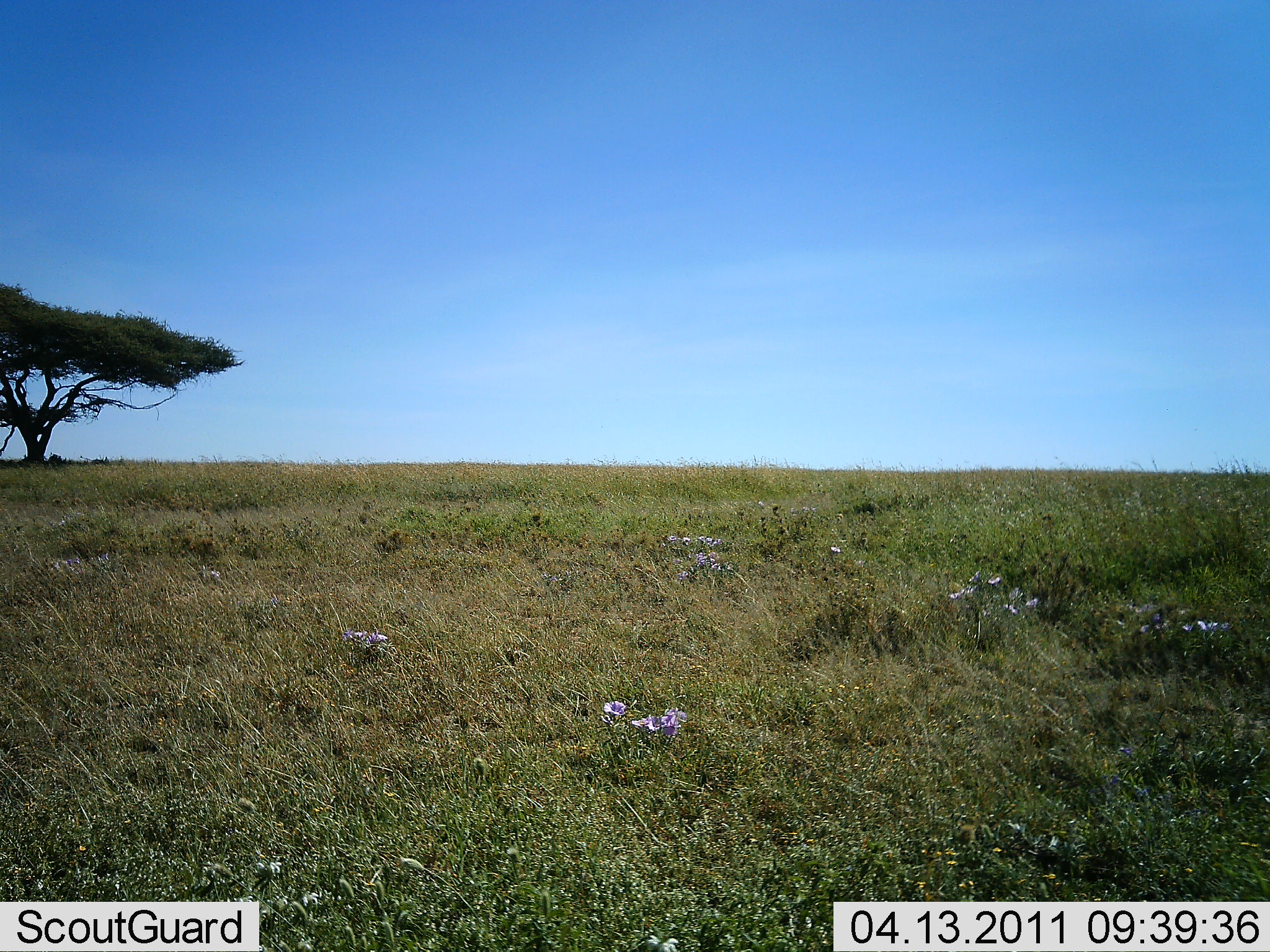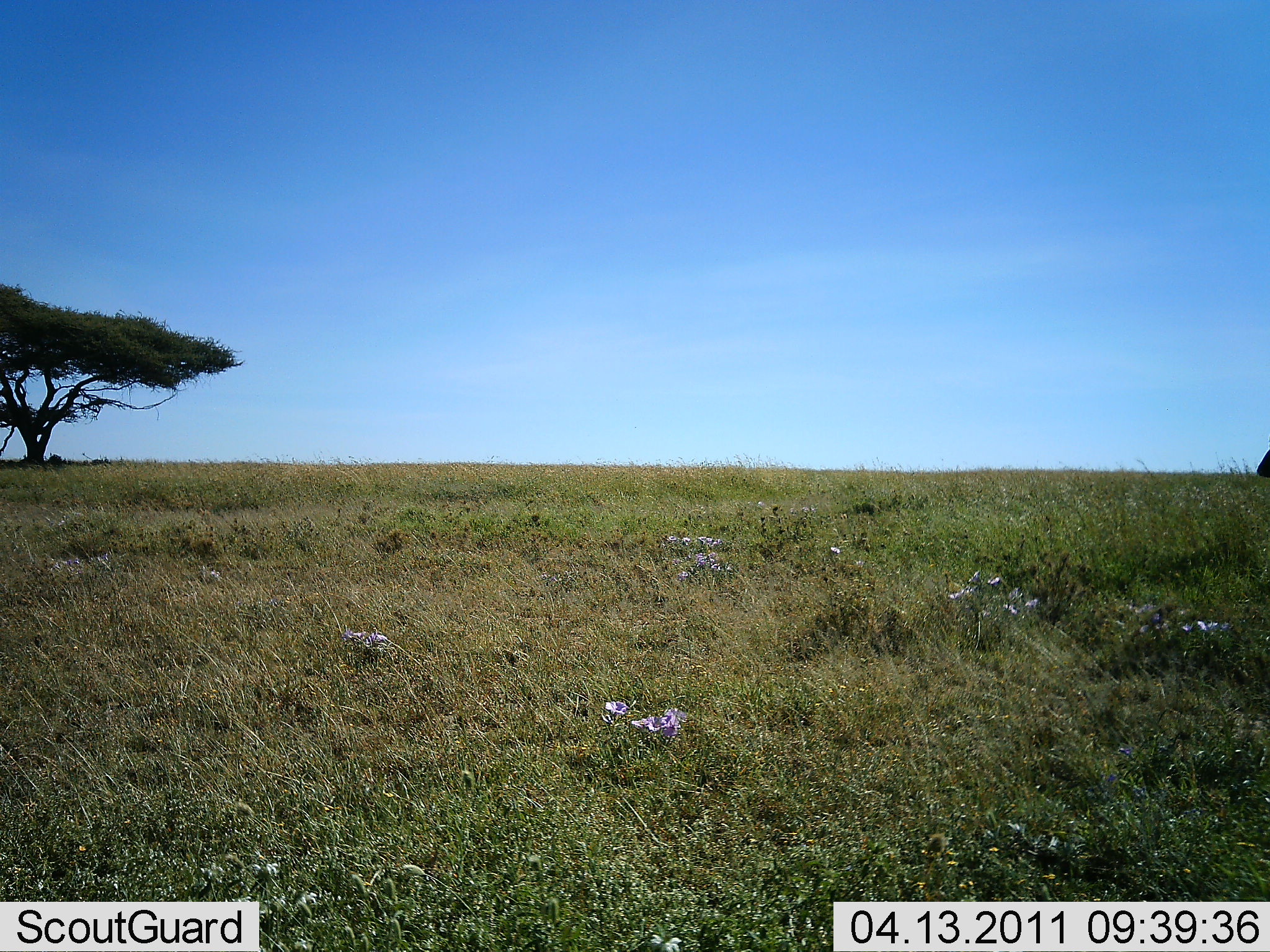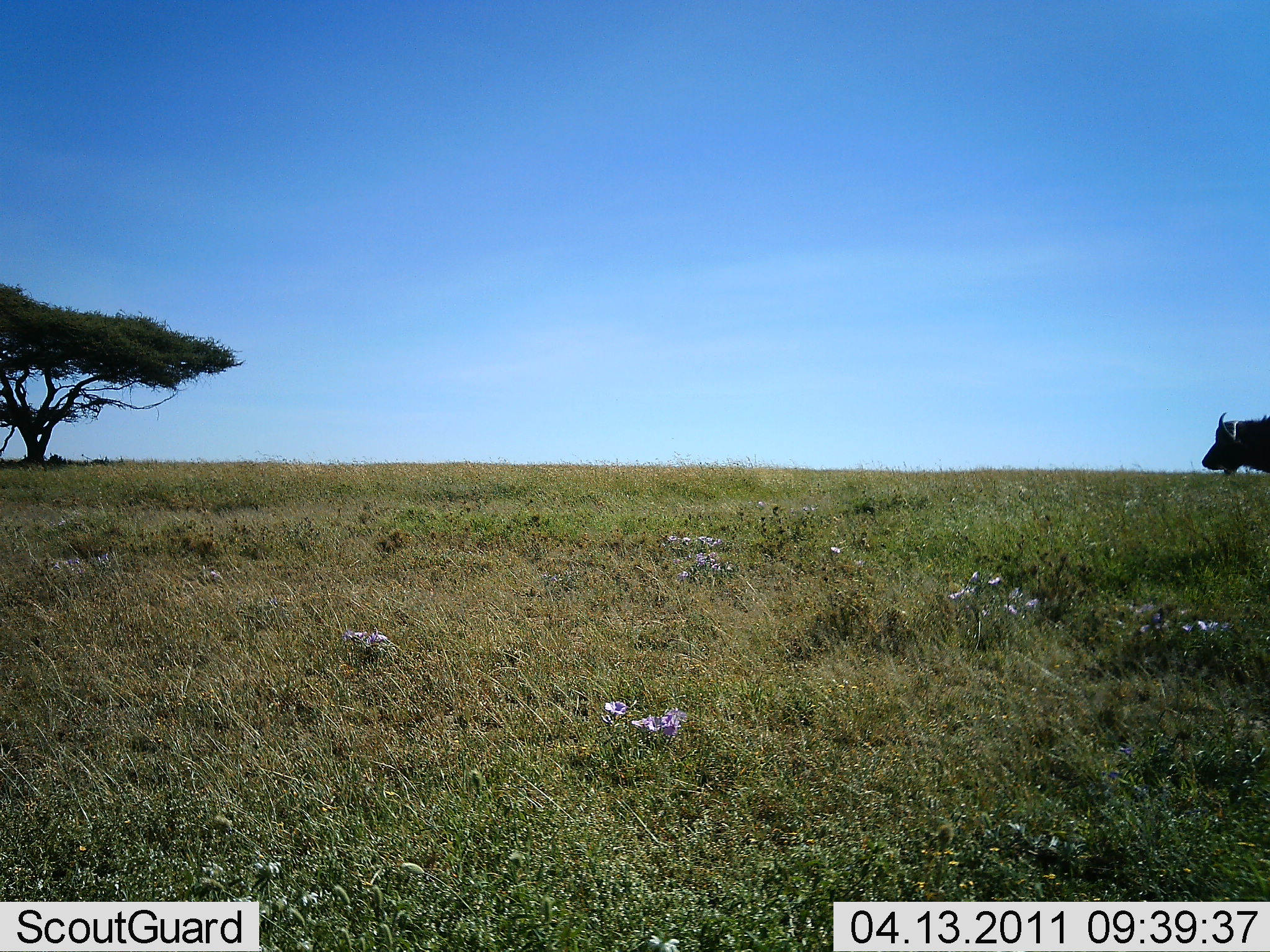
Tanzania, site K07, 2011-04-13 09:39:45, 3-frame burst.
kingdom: Animalia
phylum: Chordata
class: Mammalia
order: Artiodactyla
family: Bovidae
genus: Syncerus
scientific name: Syncerus caffer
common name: cape buffalo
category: buffalo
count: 1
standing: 17%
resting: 0%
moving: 100%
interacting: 0%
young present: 0%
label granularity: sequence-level